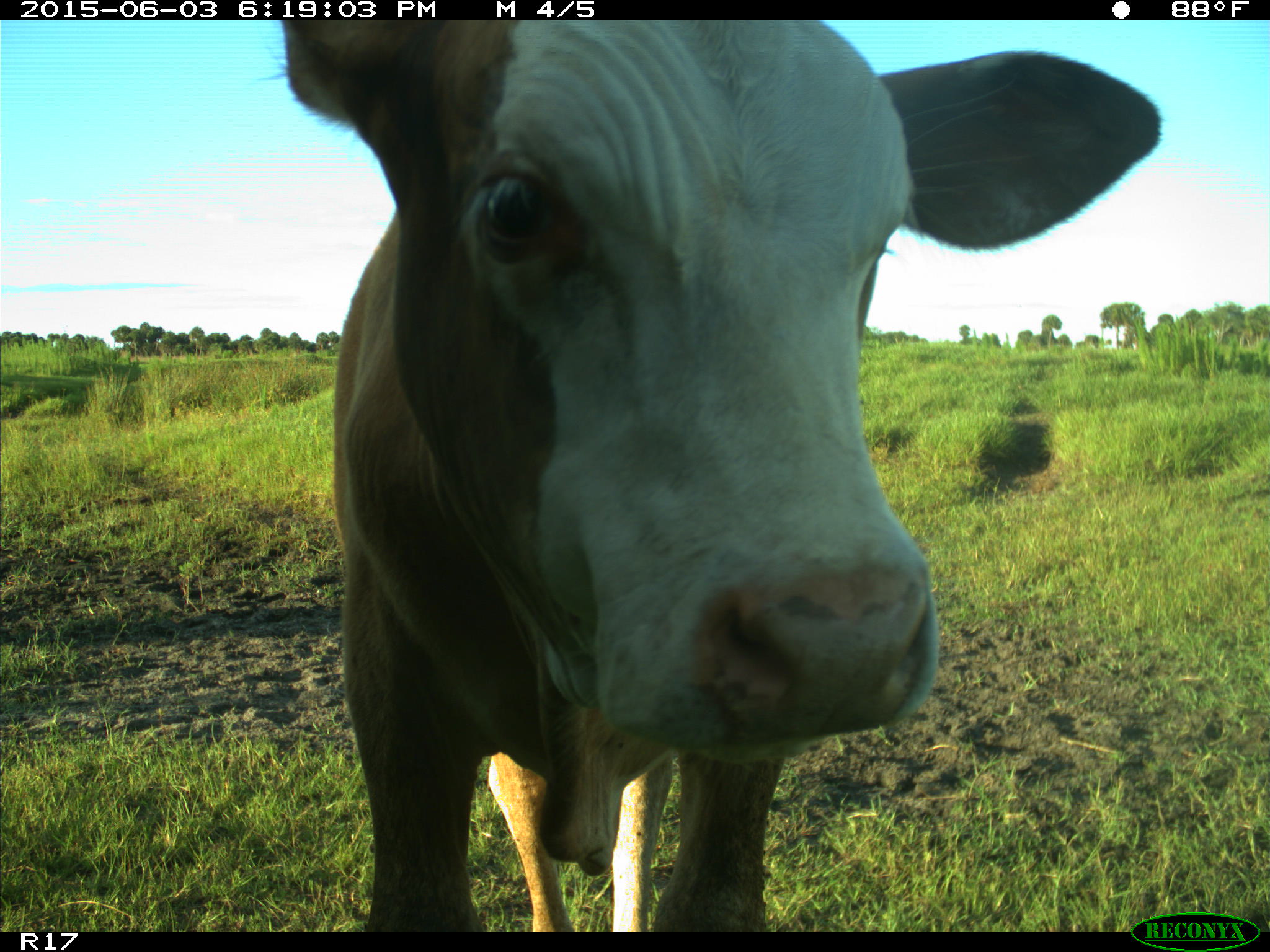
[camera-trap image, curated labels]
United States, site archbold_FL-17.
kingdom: Animalia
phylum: Chordata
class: Mammalia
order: Artiodactyla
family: Bovidae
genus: Bos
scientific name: Bos taurus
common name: domestic cow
Bos taurus (domestic cow).